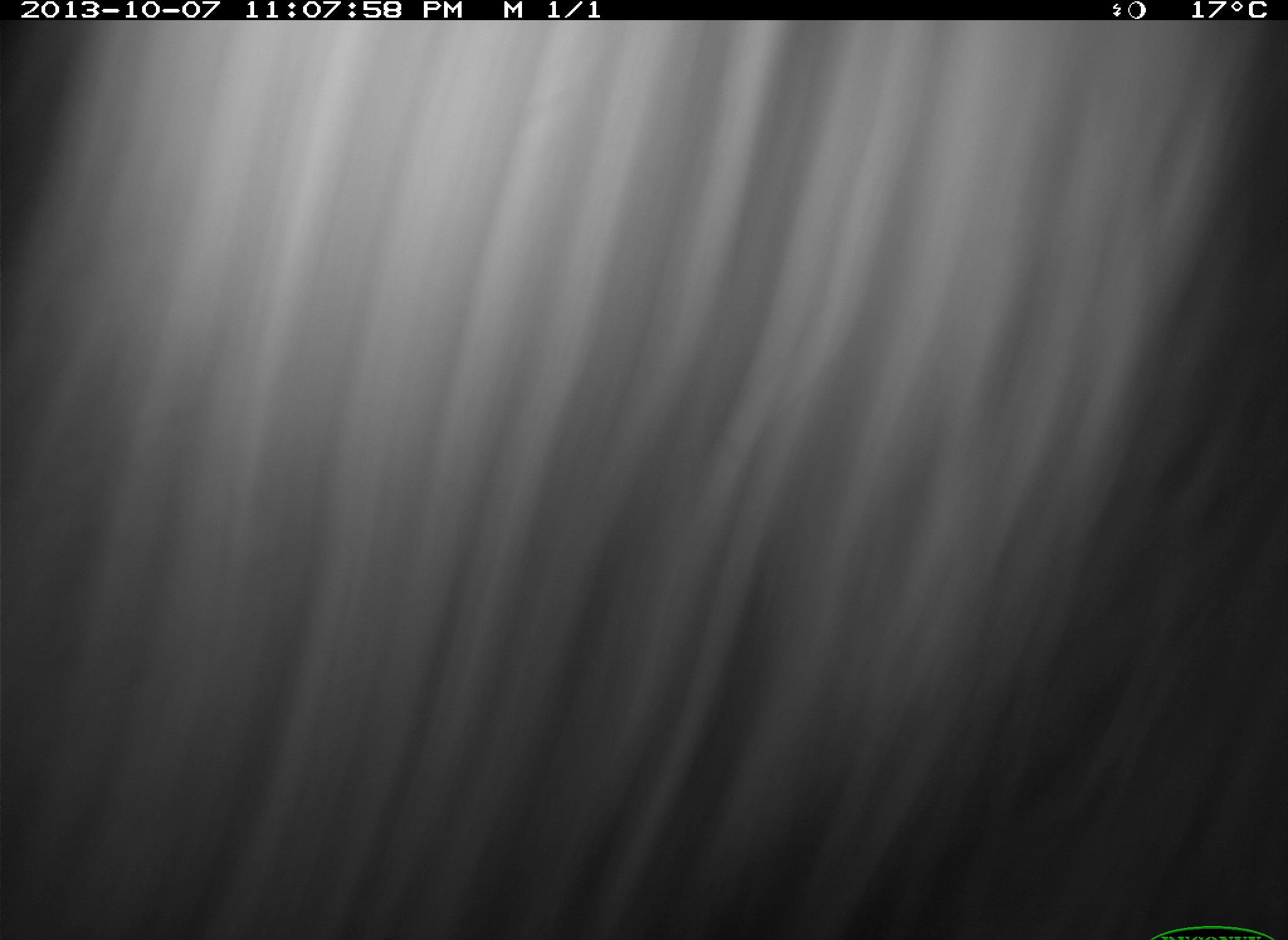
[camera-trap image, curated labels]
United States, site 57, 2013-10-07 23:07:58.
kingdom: Animalia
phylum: Chordata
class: Mammalia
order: Carnivora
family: Procyonidae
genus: Procyon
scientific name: Procyon lotor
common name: raccoon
Raccoon (Procyon lotor).